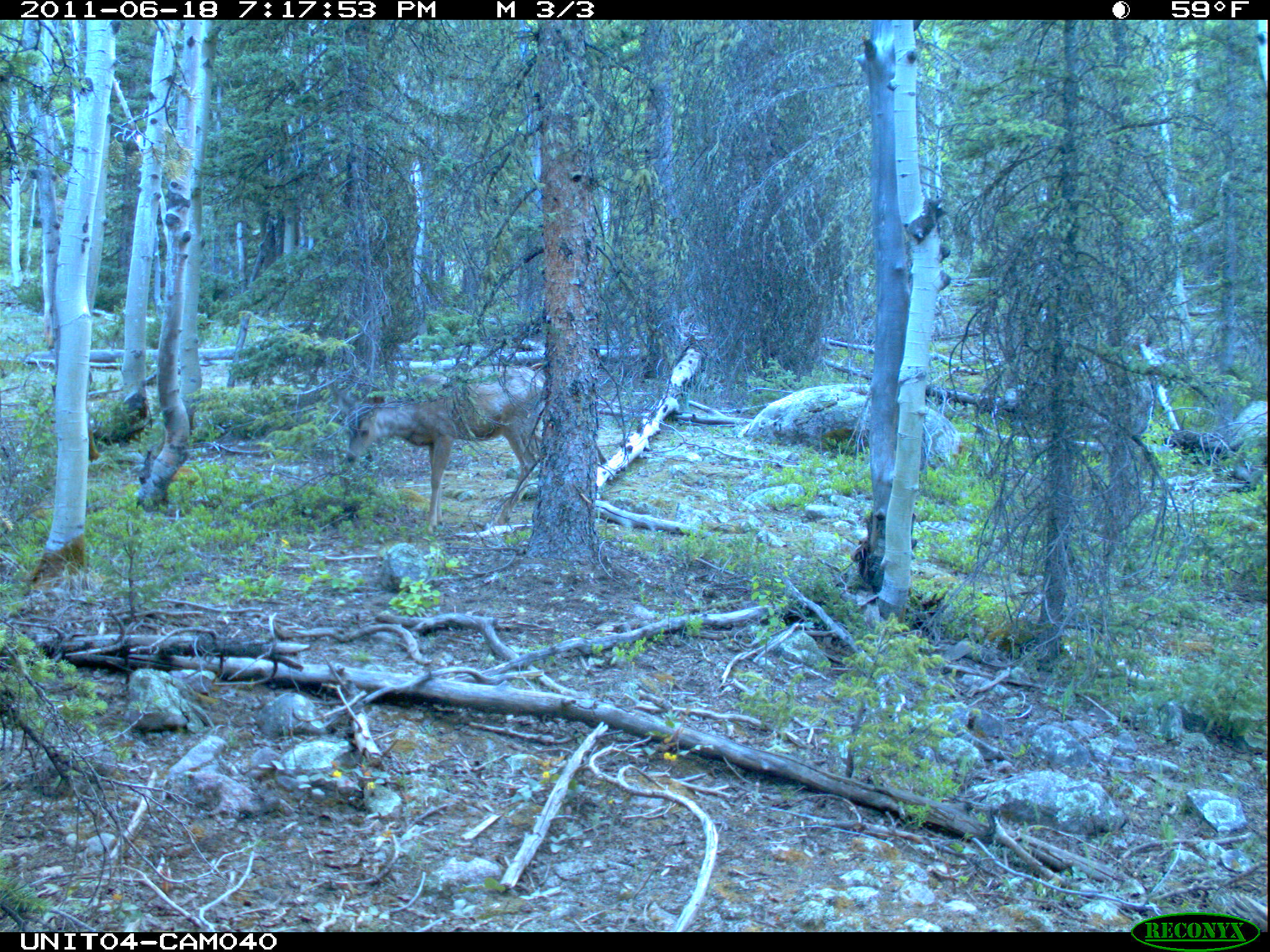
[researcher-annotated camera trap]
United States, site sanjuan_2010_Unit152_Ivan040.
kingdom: Animalia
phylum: Chordata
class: Mammalia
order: Artiodactyla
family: Cervidae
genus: Odocoileus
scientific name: Odocoileus hemionus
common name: mule deer